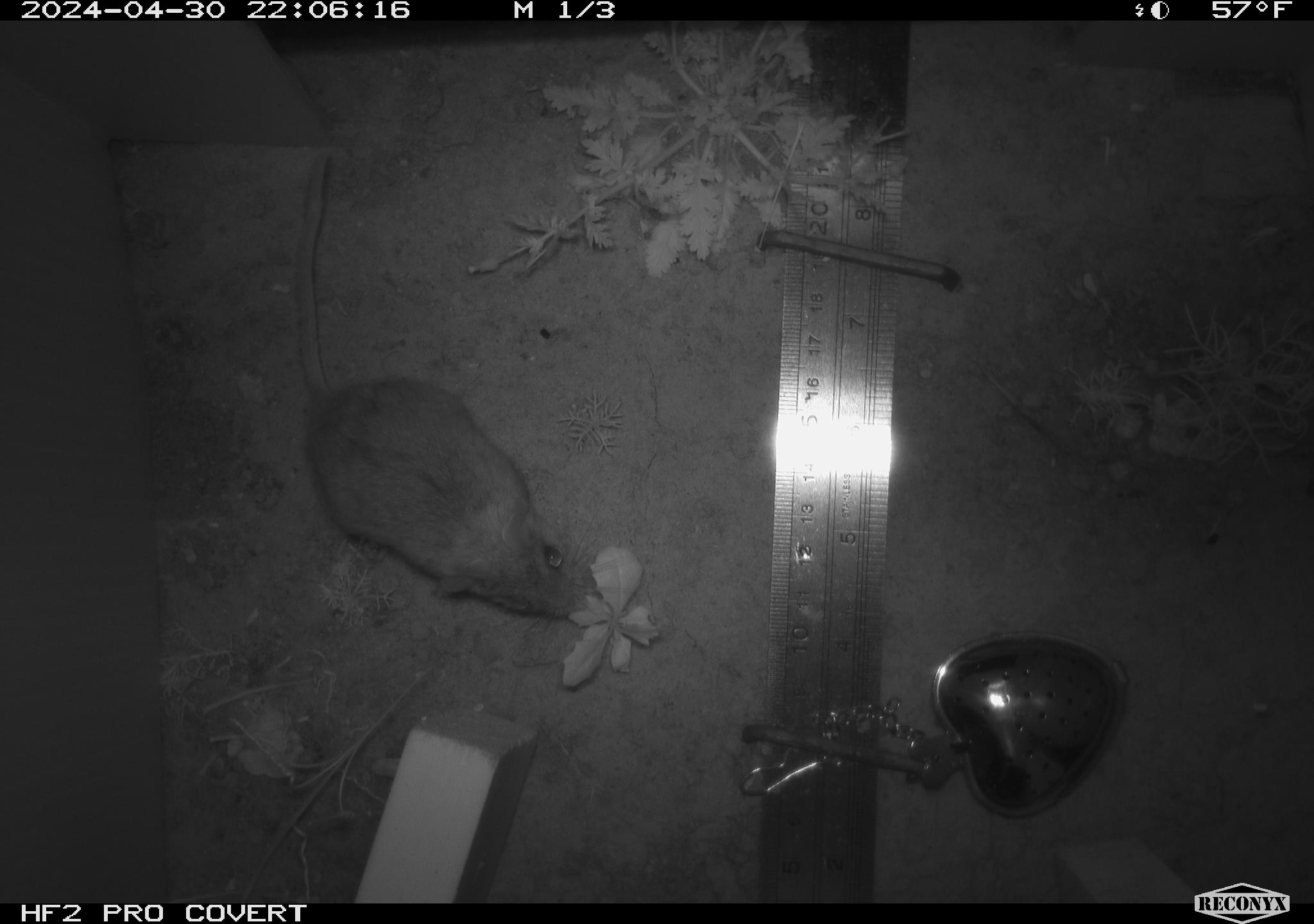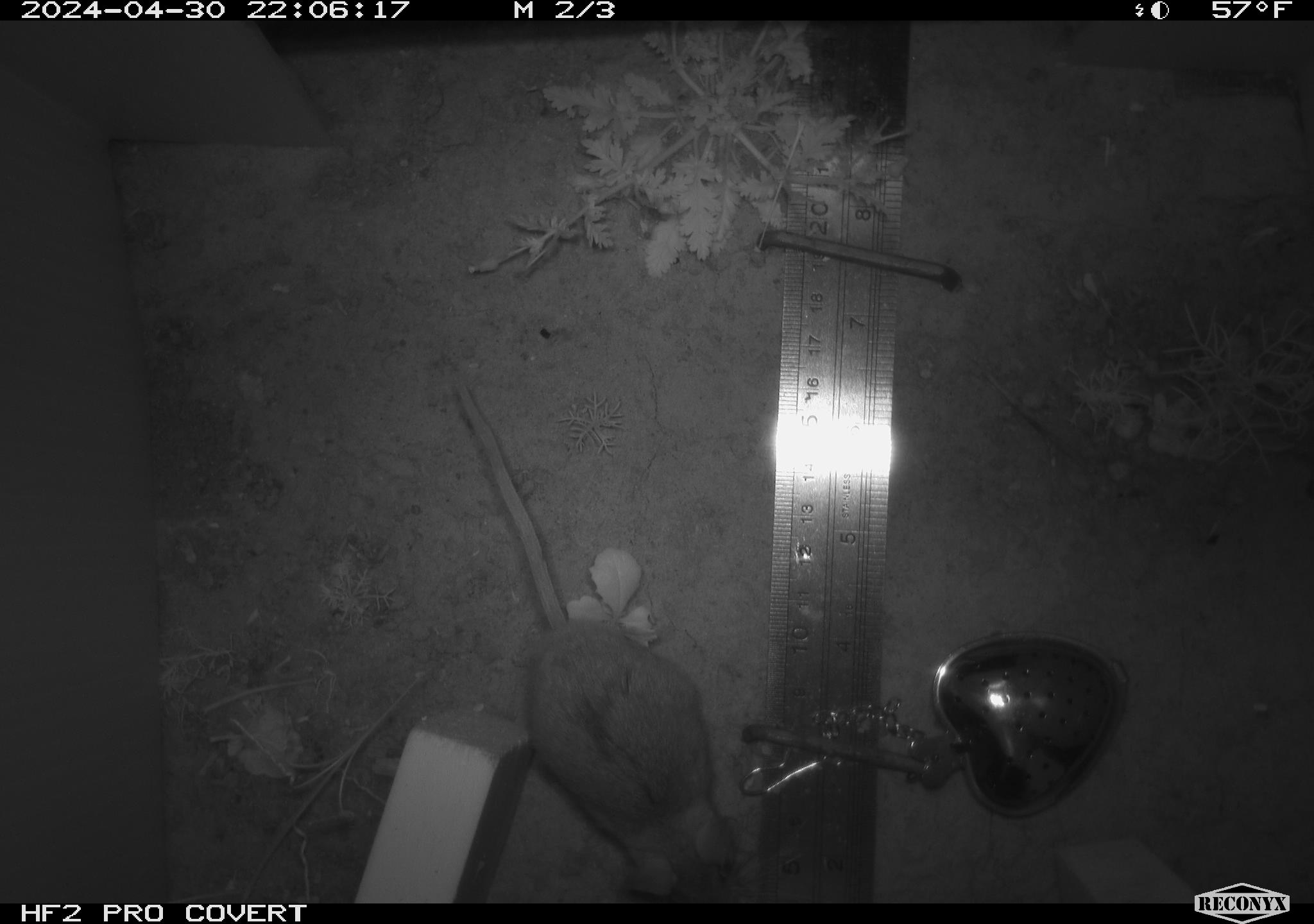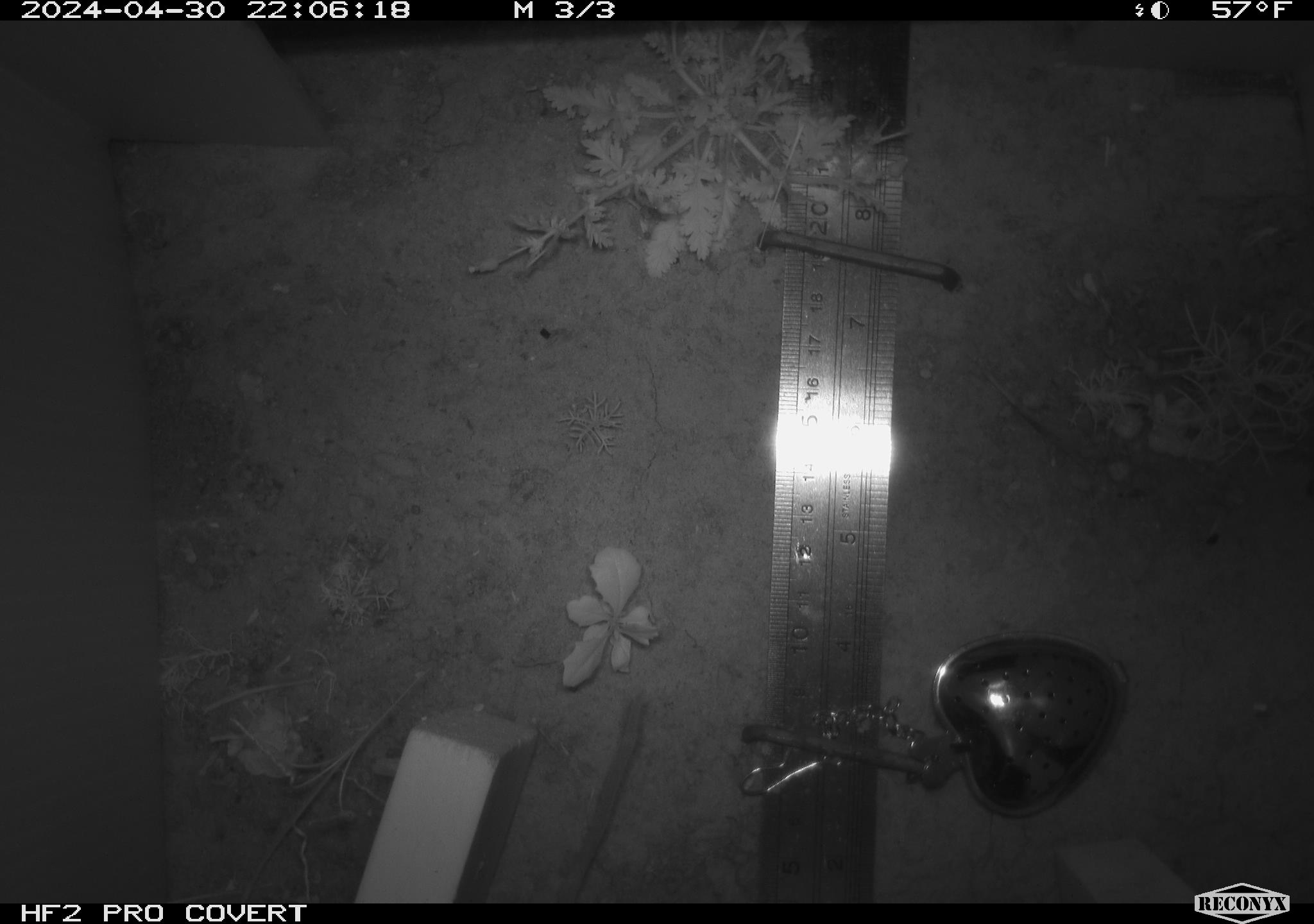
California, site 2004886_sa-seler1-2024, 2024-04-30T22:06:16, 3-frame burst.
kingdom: Animalia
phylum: Chordata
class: Mammalia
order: Rodentia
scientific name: Rodentia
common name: mouse species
Mouse species (Rodentia).